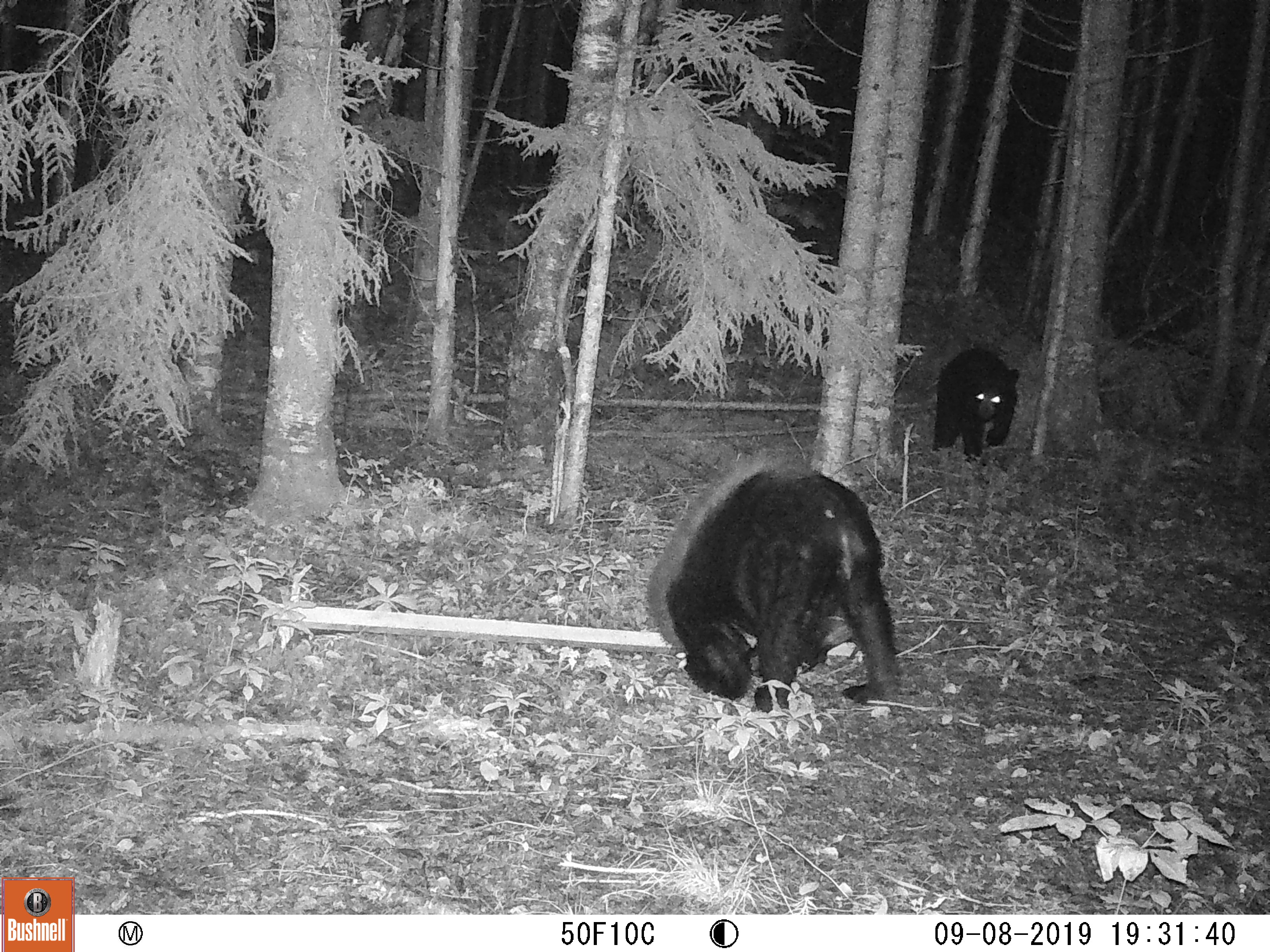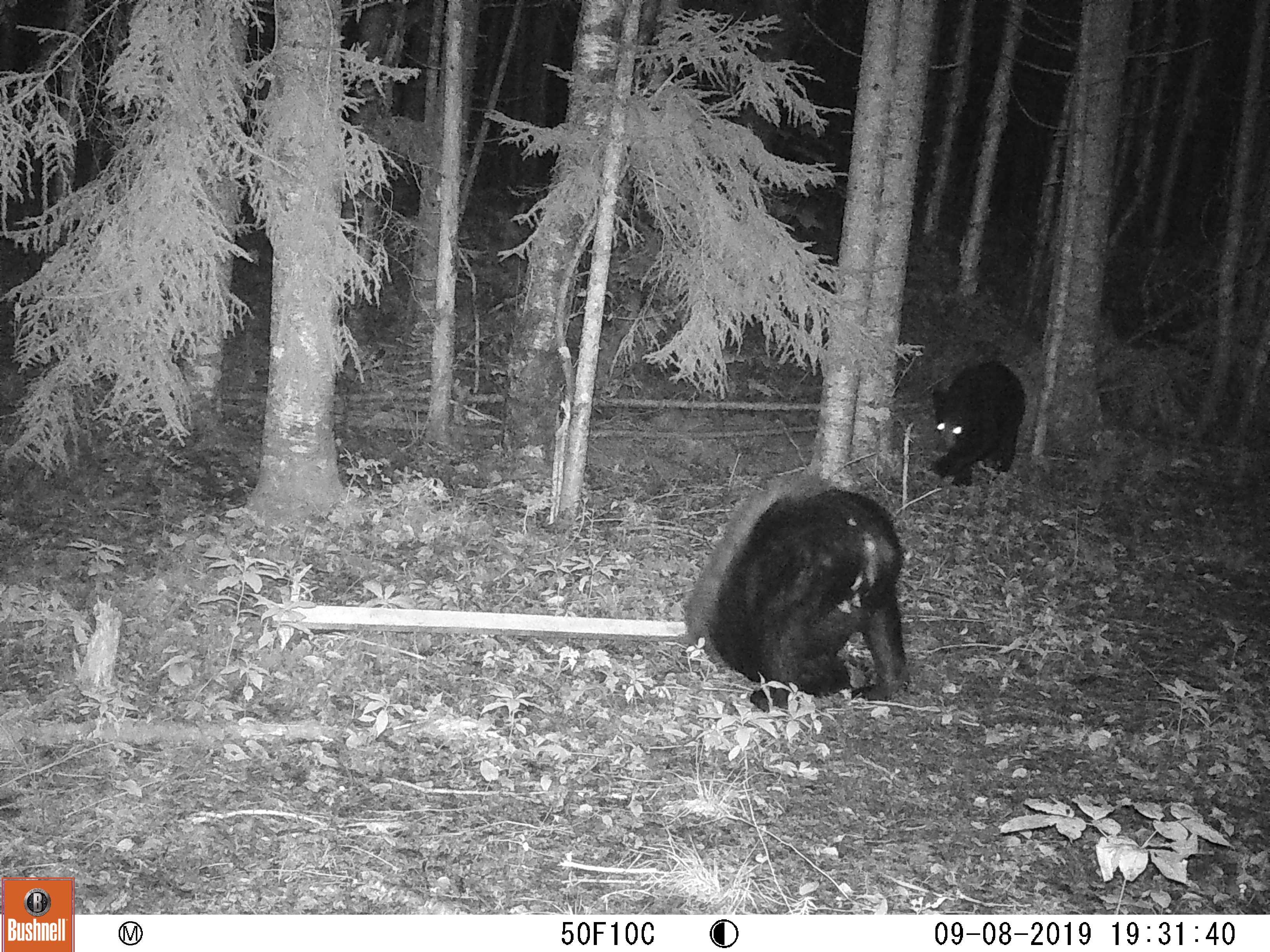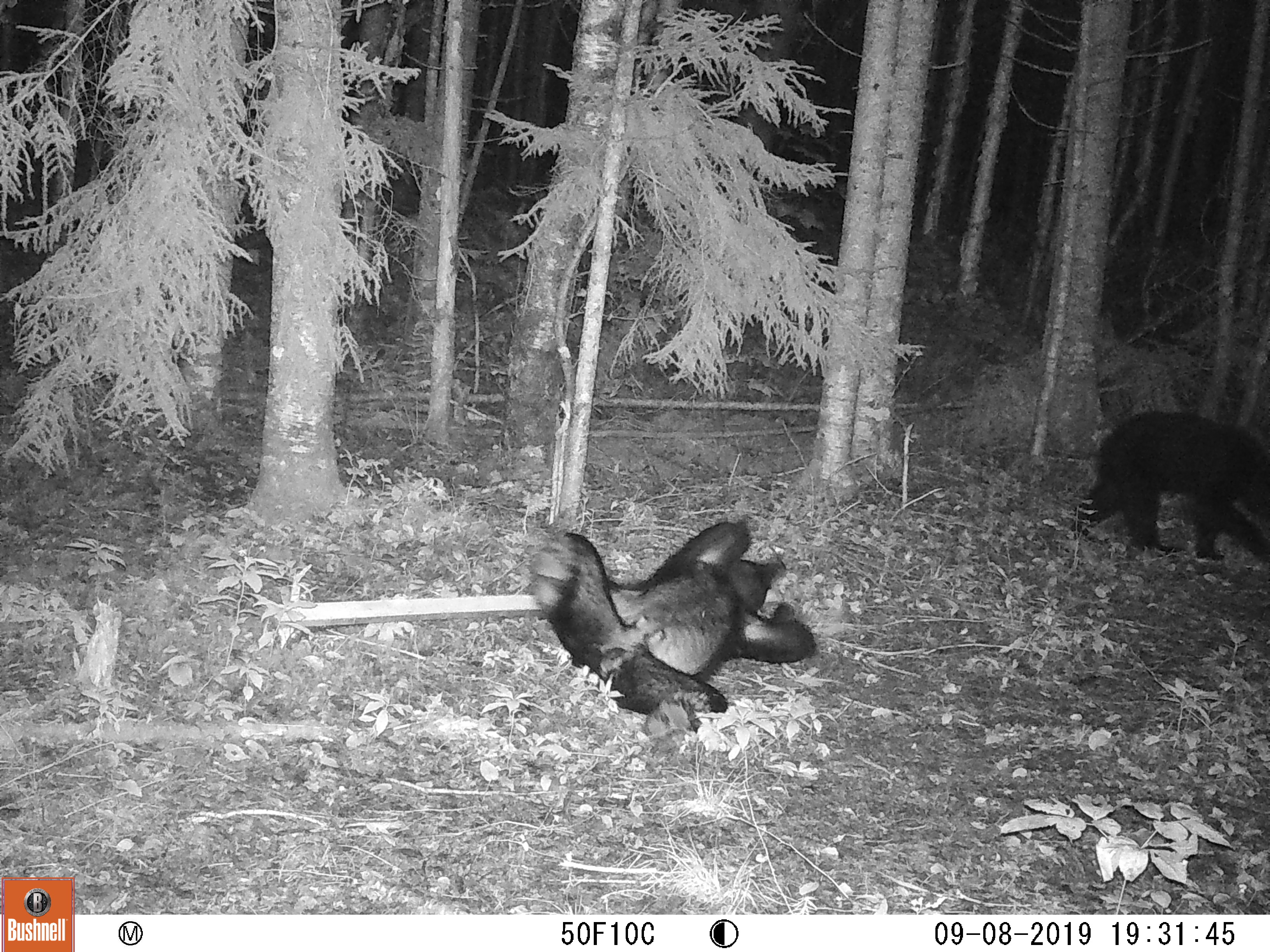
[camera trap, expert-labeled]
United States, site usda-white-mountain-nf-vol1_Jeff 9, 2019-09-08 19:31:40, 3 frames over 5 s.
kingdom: Animalia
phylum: Chordata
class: Mammalia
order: Carnivora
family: Ursidae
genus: Ursus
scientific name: Ursus americanus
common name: black bear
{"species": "black bear (Ursus americanus)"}